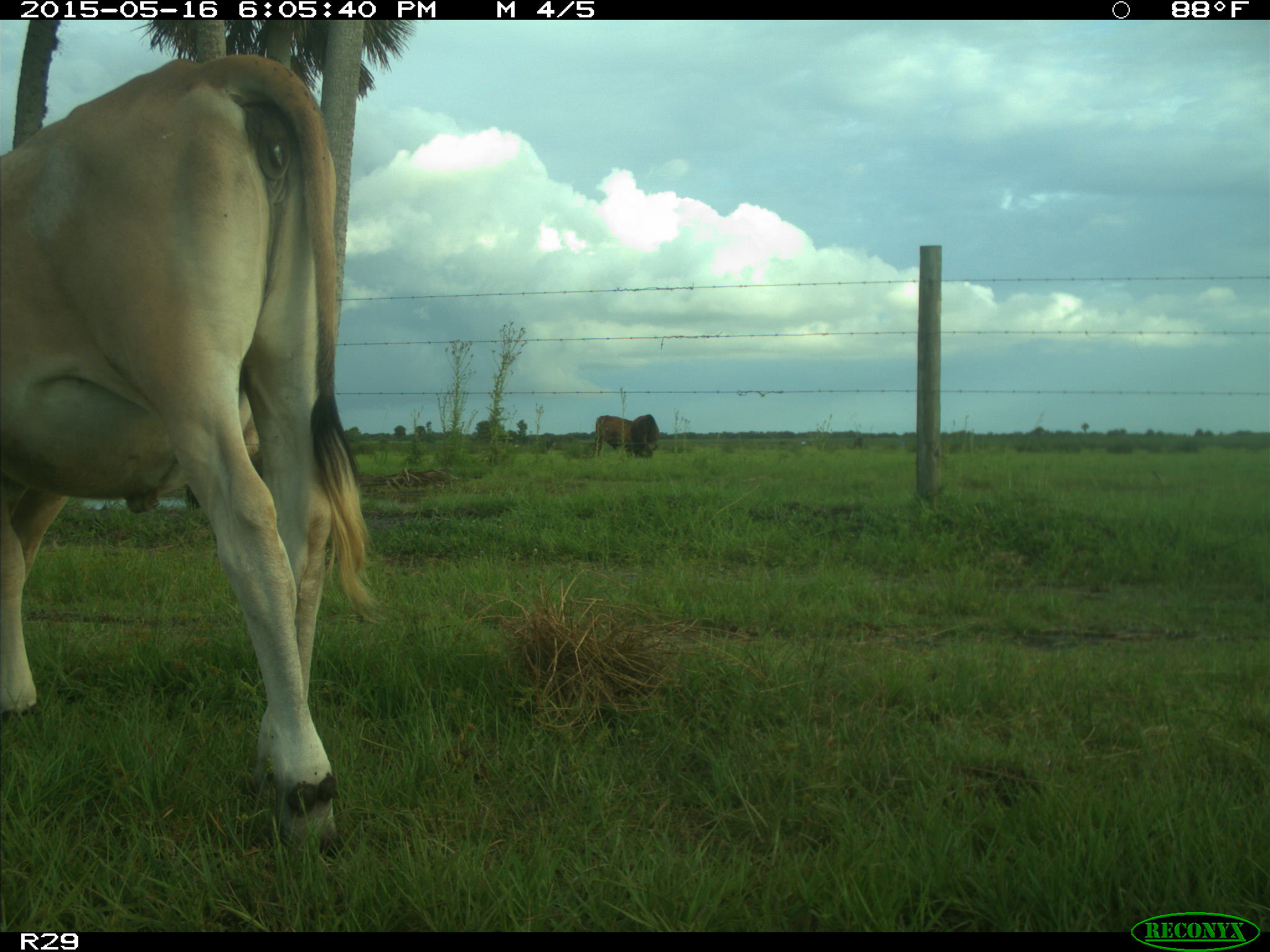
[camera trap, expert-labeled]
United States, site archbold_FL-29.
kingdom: Animalia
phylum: Chordata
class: Mammalia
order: Artiodactyla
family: Bovidae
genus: Bos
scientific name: Bos taurus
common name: domestic cow